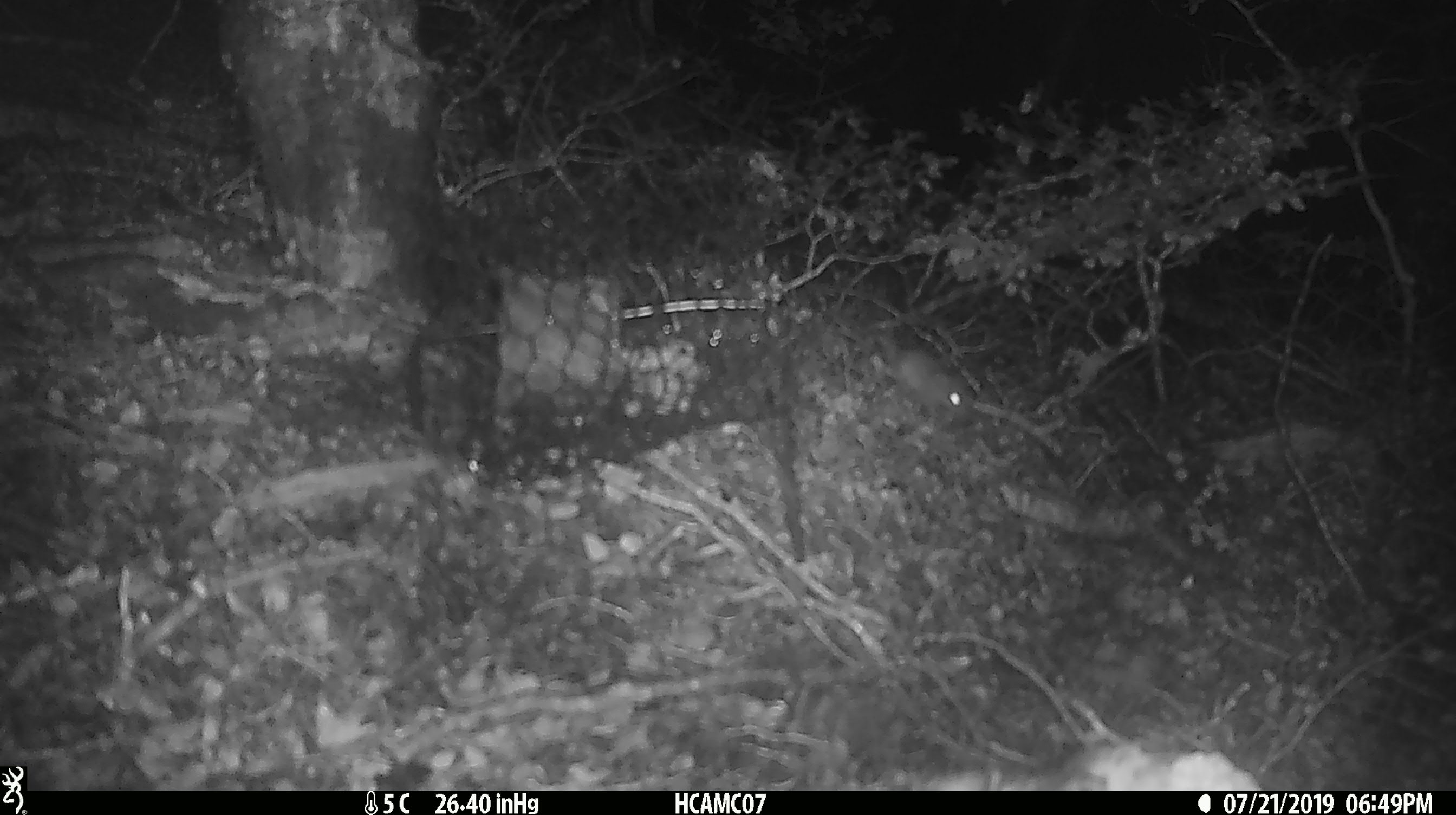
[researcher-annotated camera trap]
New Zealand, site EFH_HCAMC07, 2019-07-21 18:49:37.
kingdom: Animalia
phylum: Chordata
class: Mammalia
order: Rodentia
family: Muridae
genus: Mus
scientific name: Mus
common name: mouse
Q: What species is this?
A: Mouse (Mus).